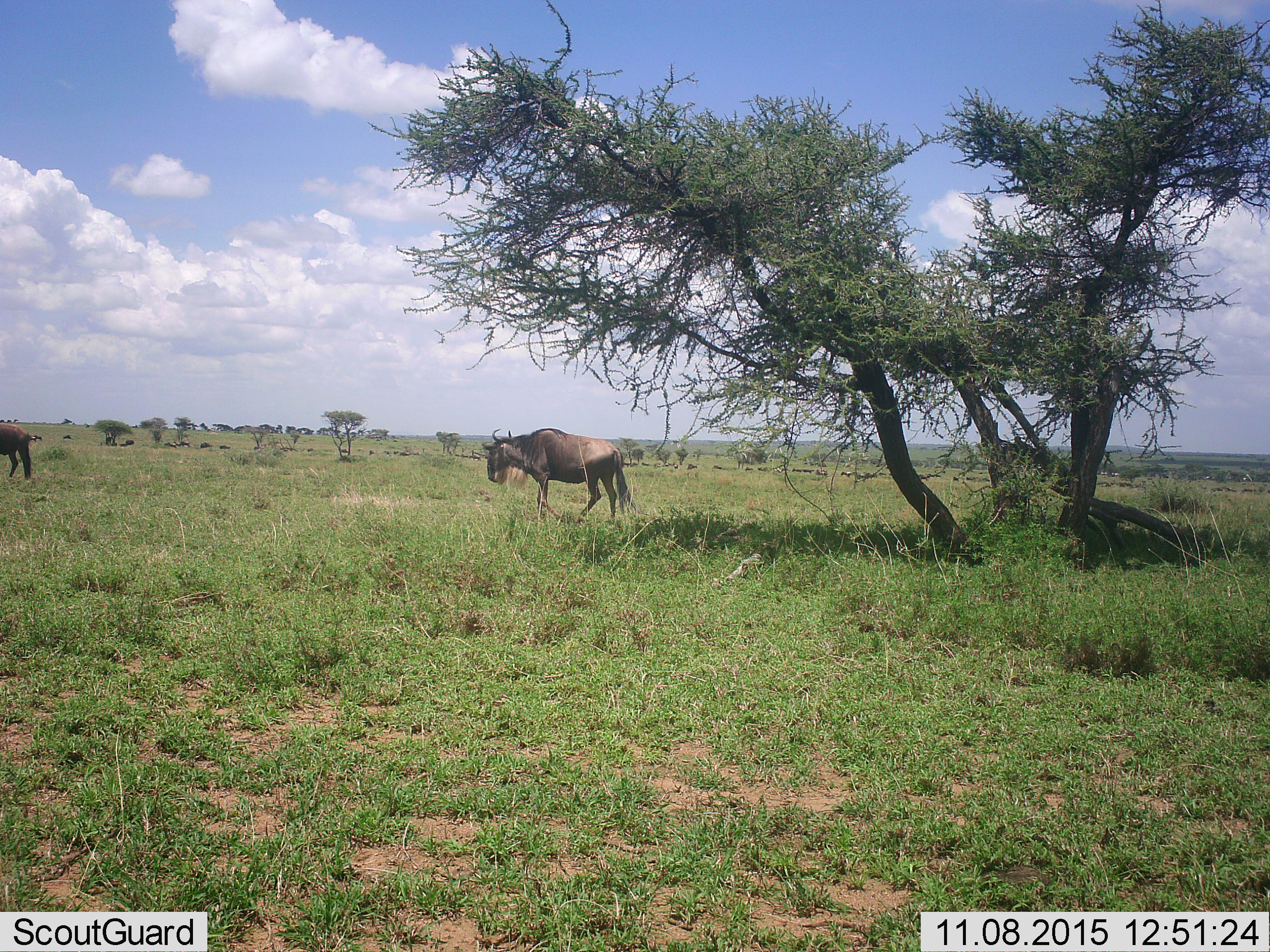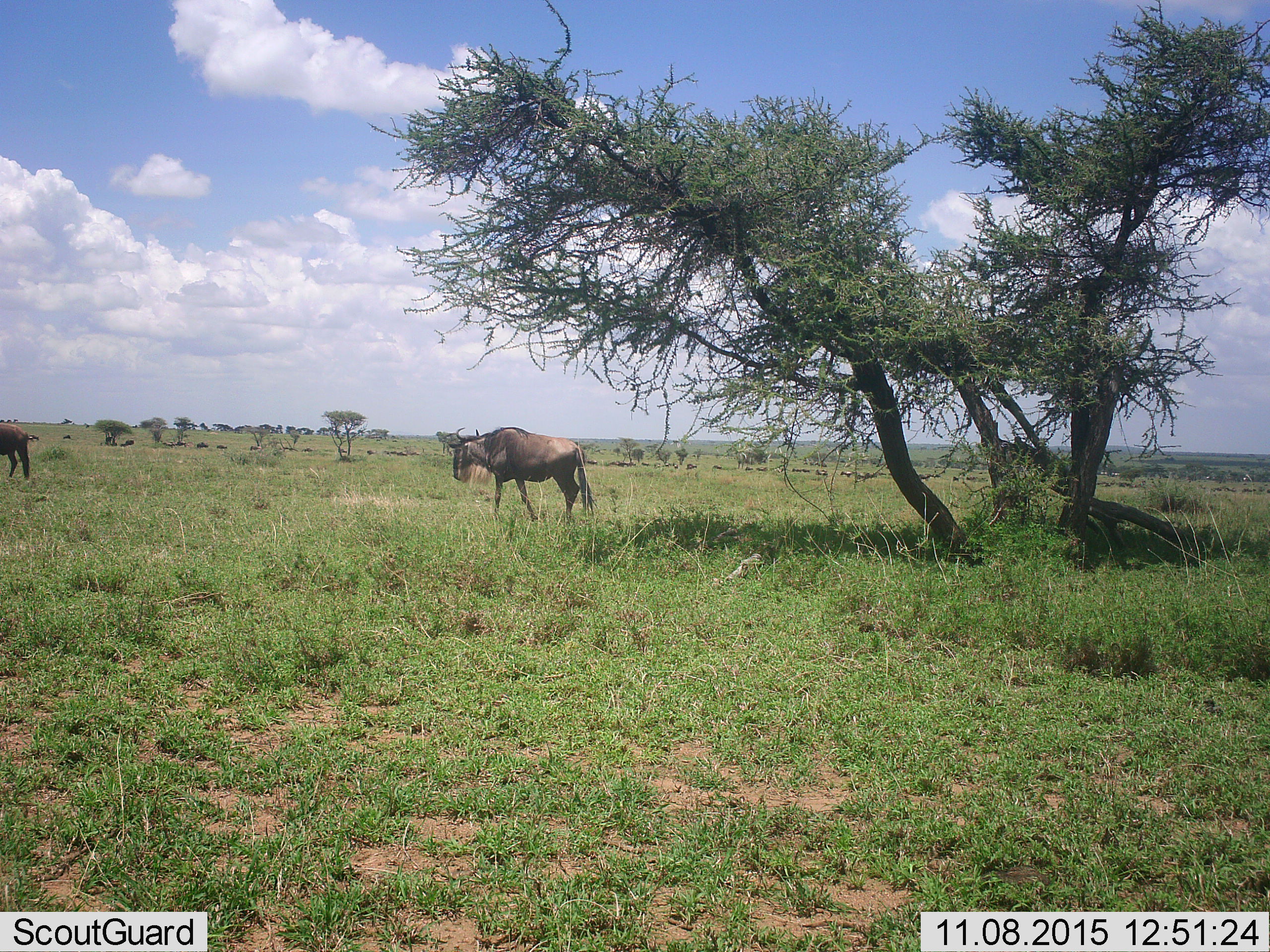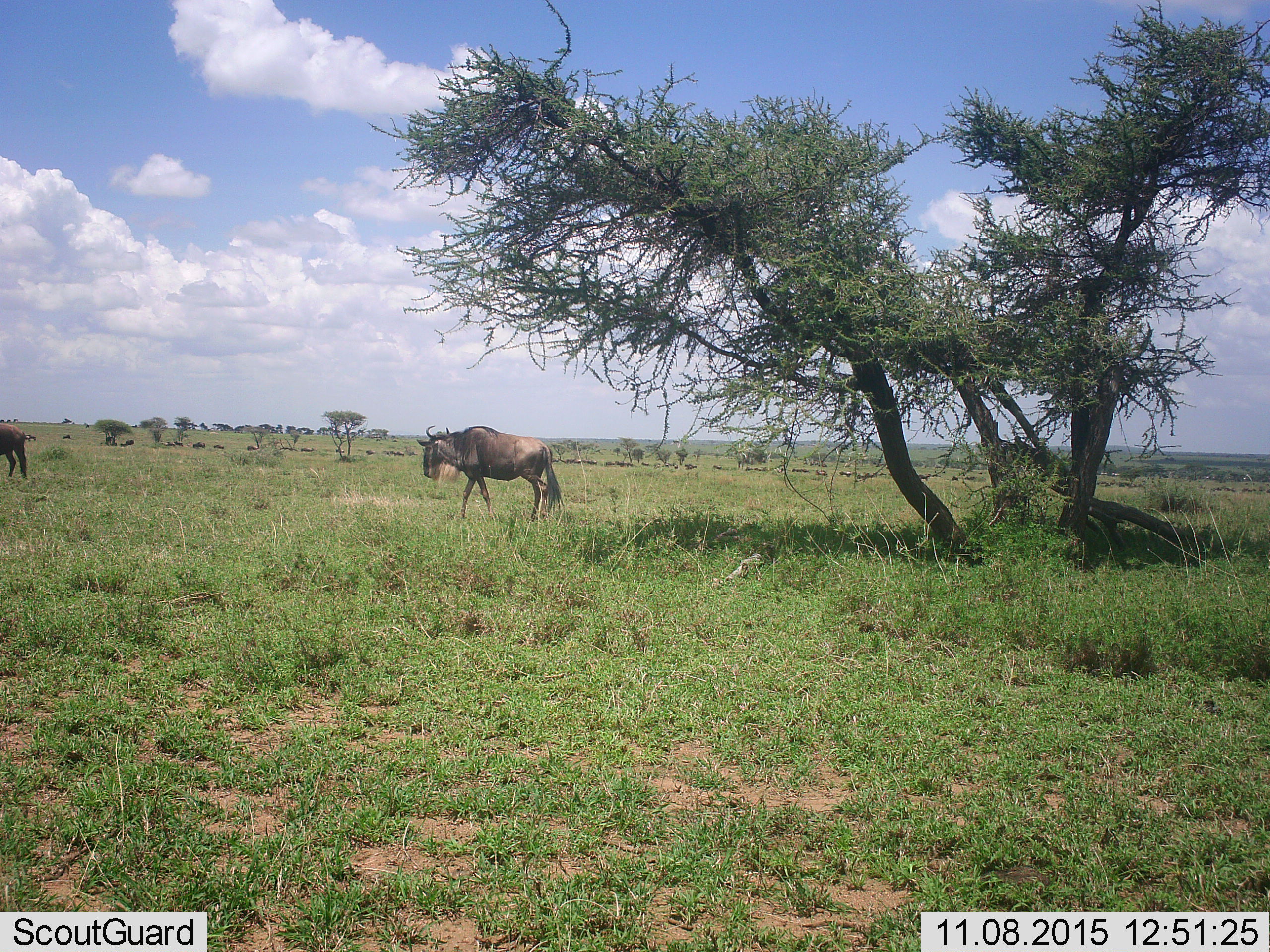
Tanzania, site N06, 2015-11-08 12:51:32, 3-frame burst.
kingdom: Animalia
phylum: Chordata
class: Mammalia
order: Artiodactyla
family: Bovidae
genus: Connochaetes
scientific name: Connochaetes taurinus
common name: blue wildebeest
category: wildebeest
Wildebeest (blue wildebeest) (Connochaetes taurinus), count 11-50. Behavior (volunteer vote fractions): standing 50%, resting 12%, moving 88%, interacting 0%. Young present (vote fraction): 0%. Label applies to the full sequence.